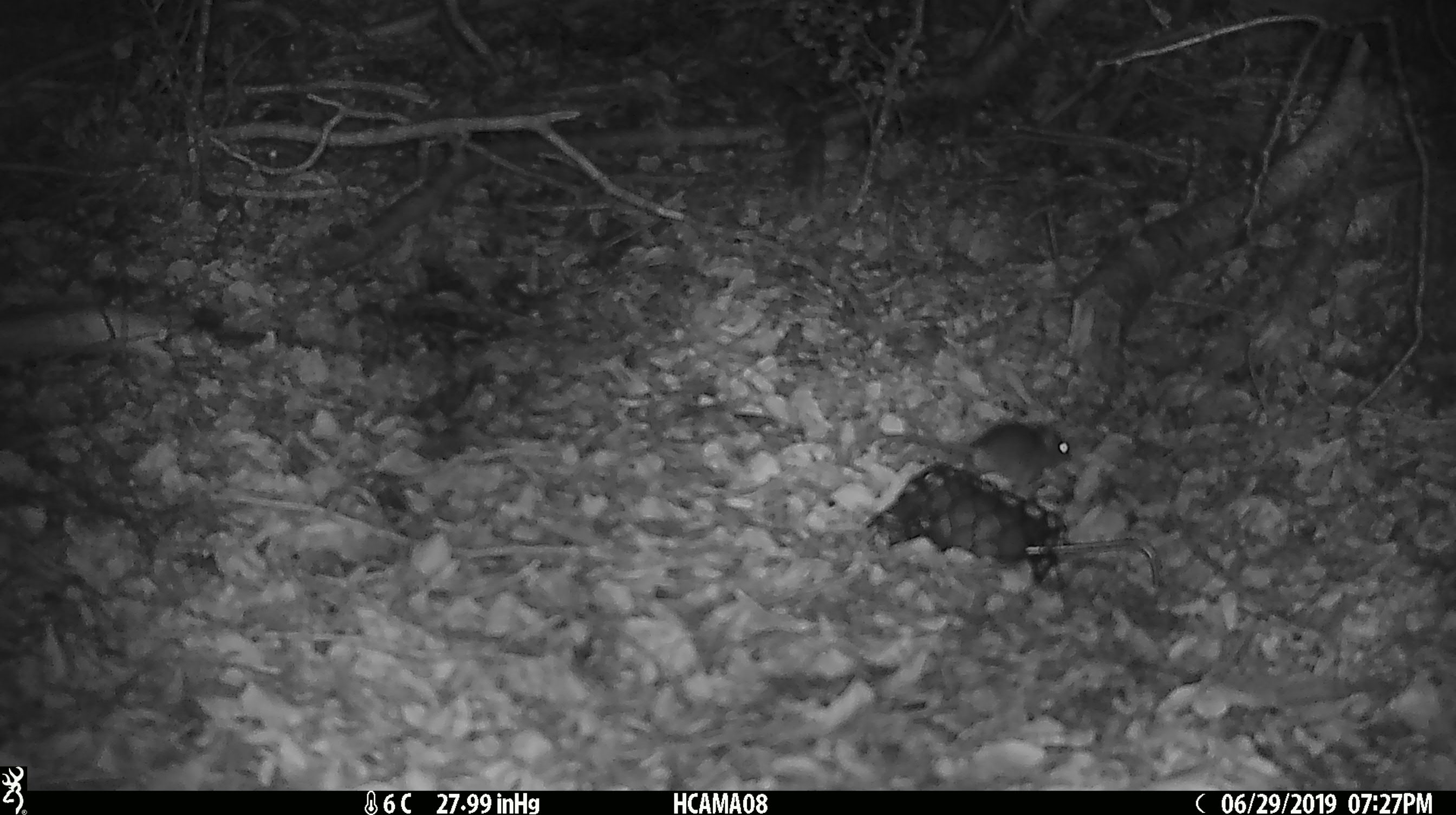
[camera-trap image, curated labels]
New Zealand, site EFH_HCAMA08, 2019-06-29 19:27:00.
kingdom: Animalia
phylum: Chordata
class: Mammalia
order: Rodentia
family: Muridae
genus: Mus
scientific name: Mus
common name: mouse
Mouse (Mus).